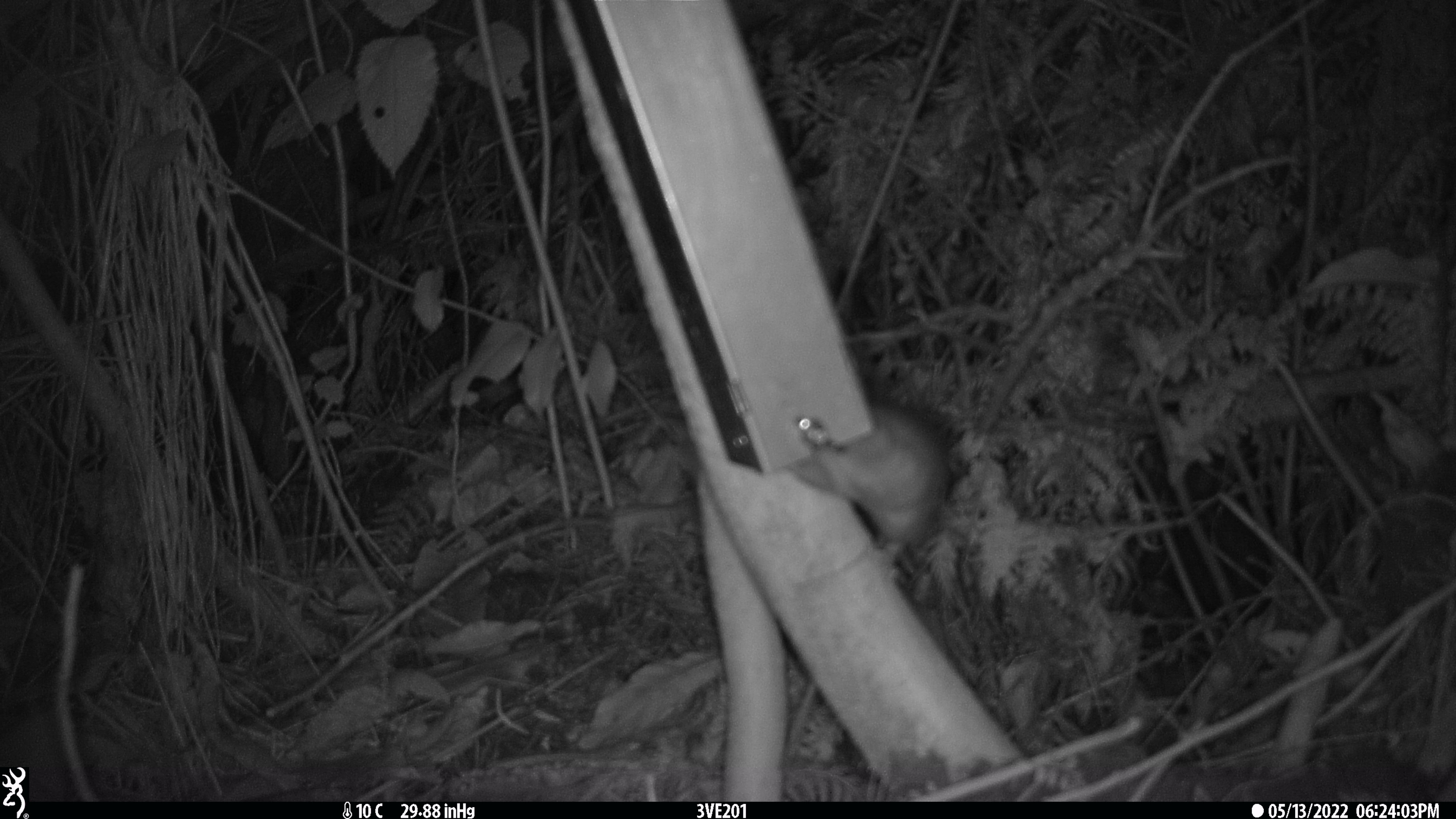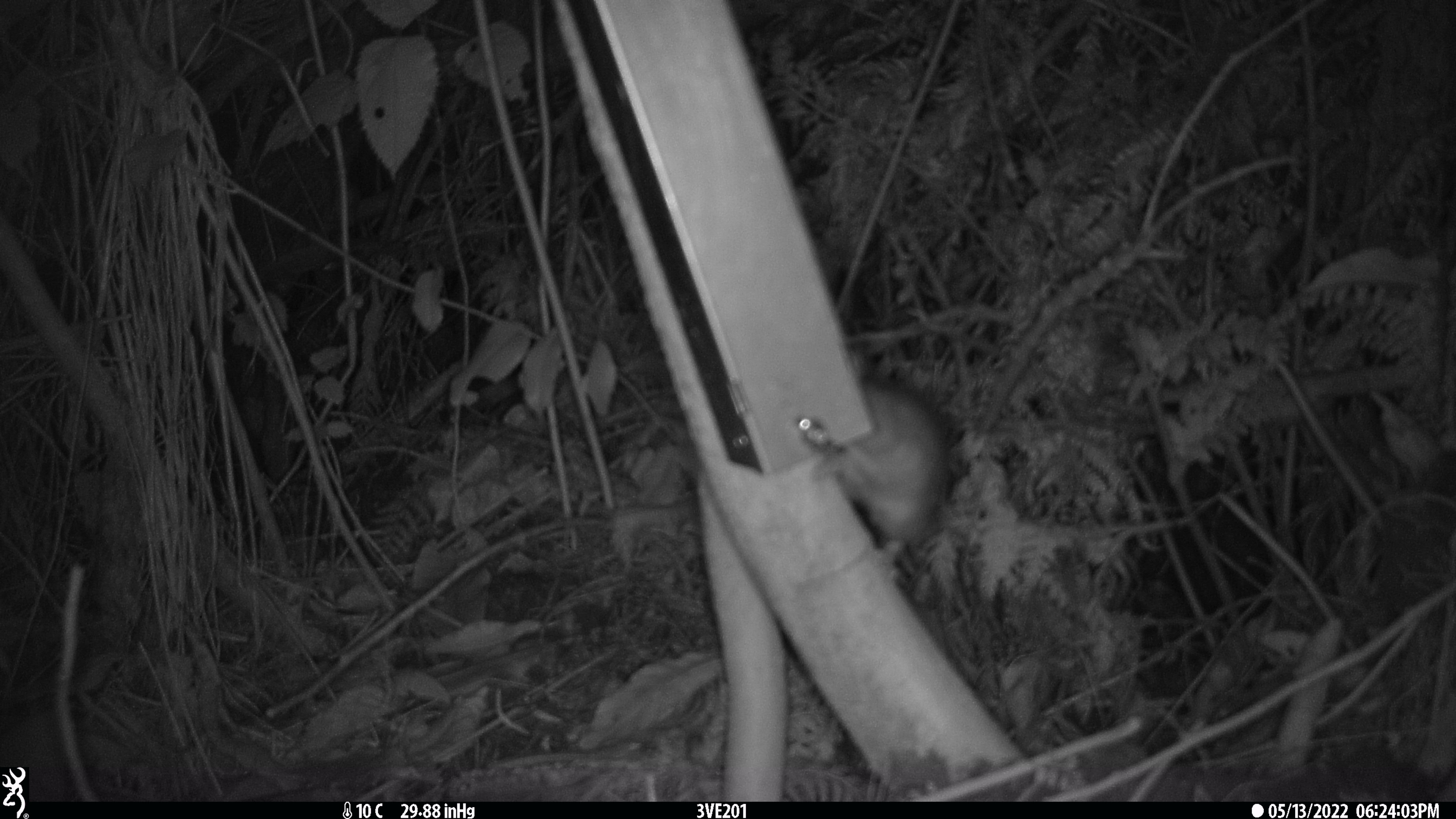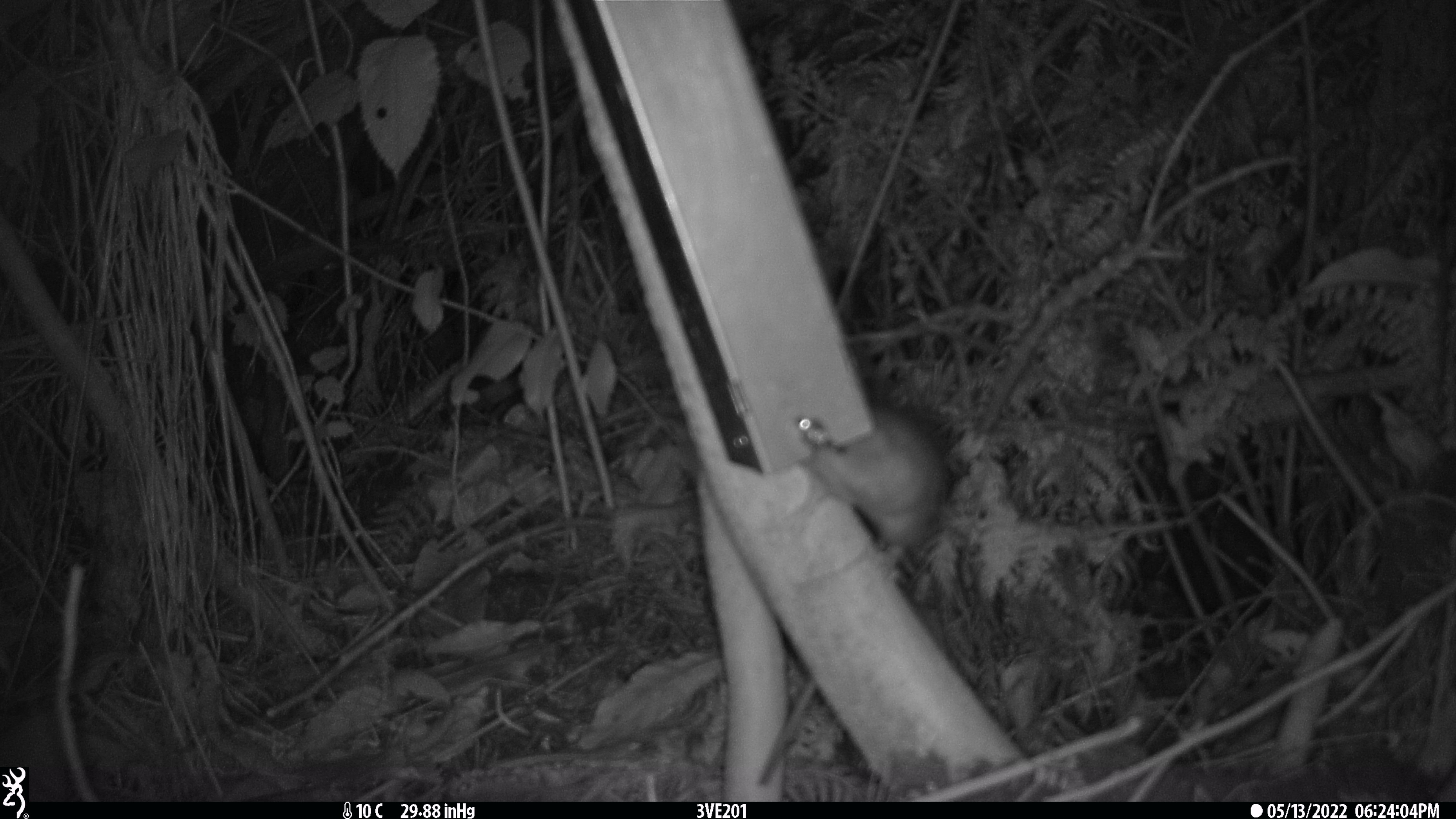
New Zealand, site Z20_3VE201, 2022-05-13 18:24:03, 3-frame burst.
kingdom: Animalia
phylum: Chordata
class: Mammalia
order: Rodentia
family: Muridae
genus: Rattus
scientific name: Rattus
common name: rat